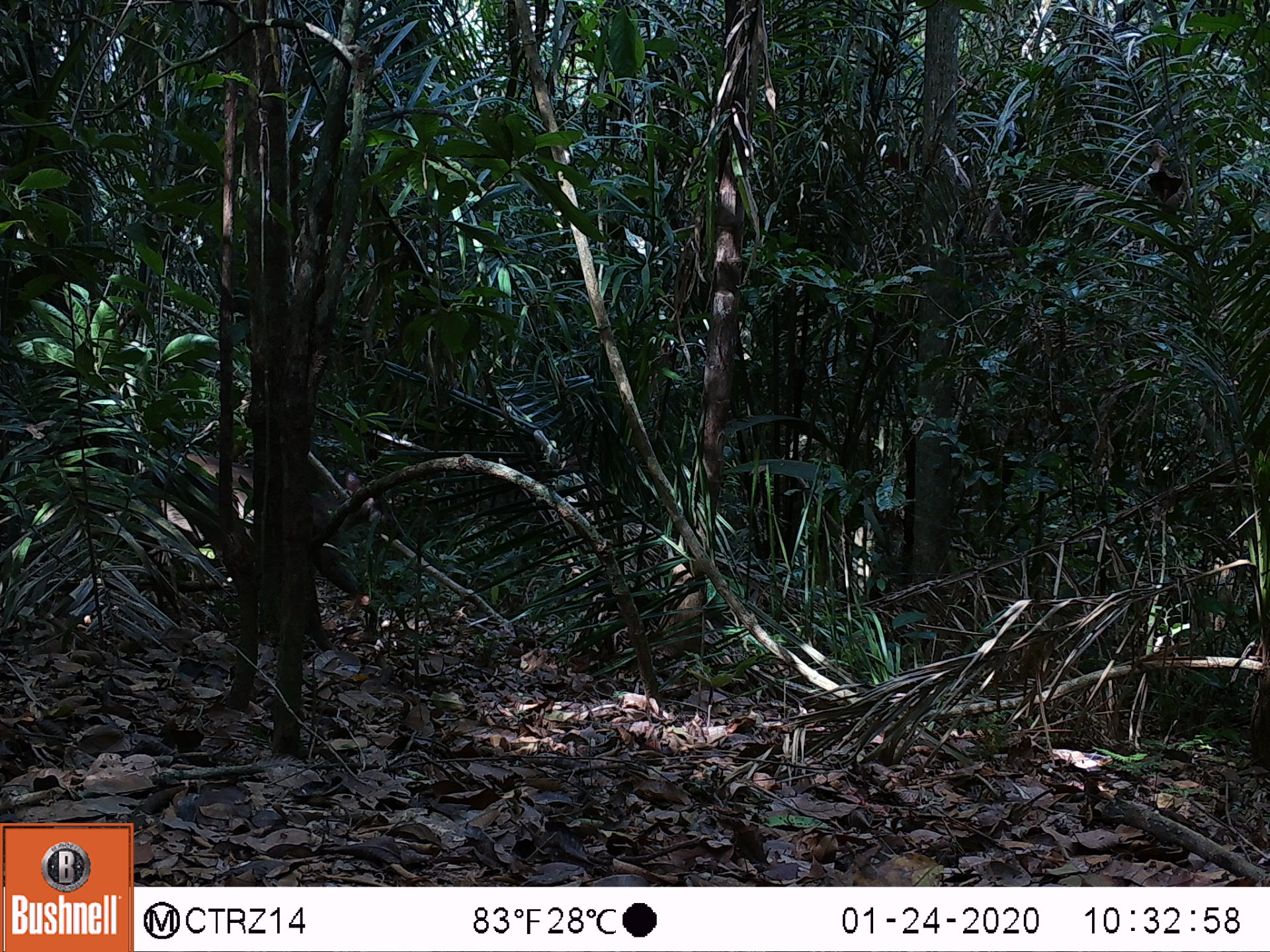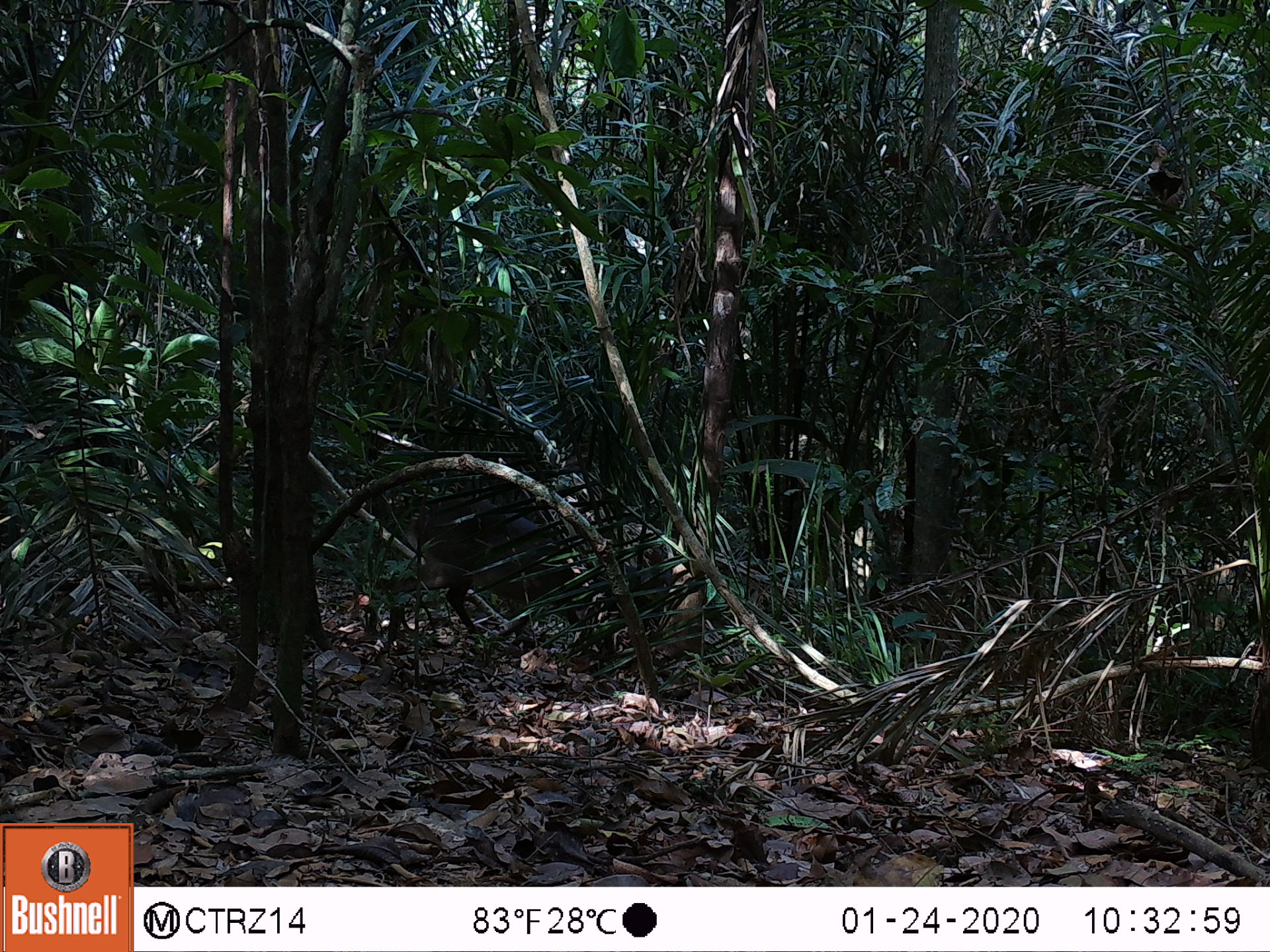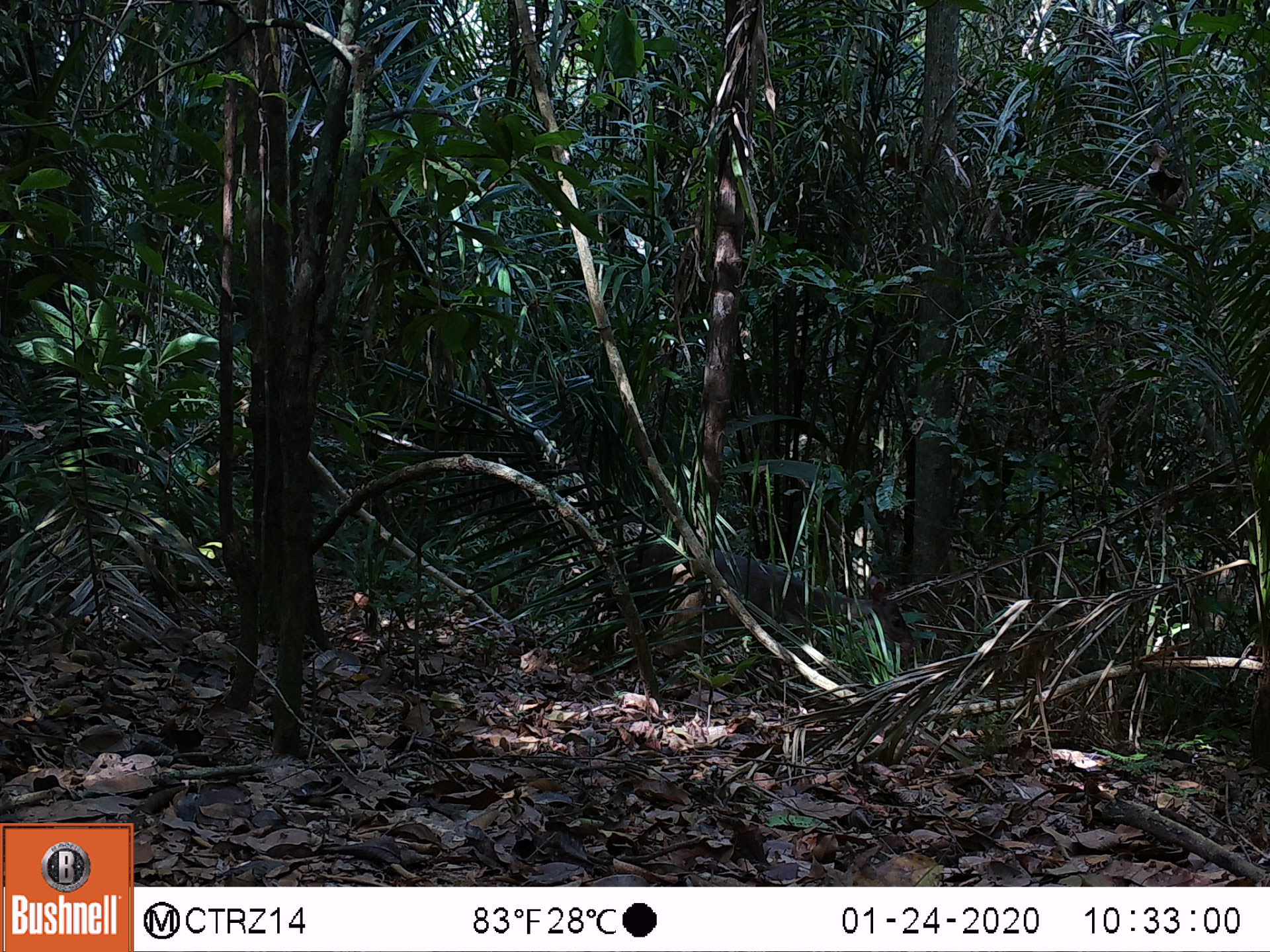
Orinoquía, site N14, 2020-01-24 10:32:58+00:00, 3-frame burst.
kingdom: Animalia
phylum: Chordata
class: Mammalia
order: Artiodactyla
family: Cervidae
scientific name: Cervidae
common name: deer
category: unknown cervid